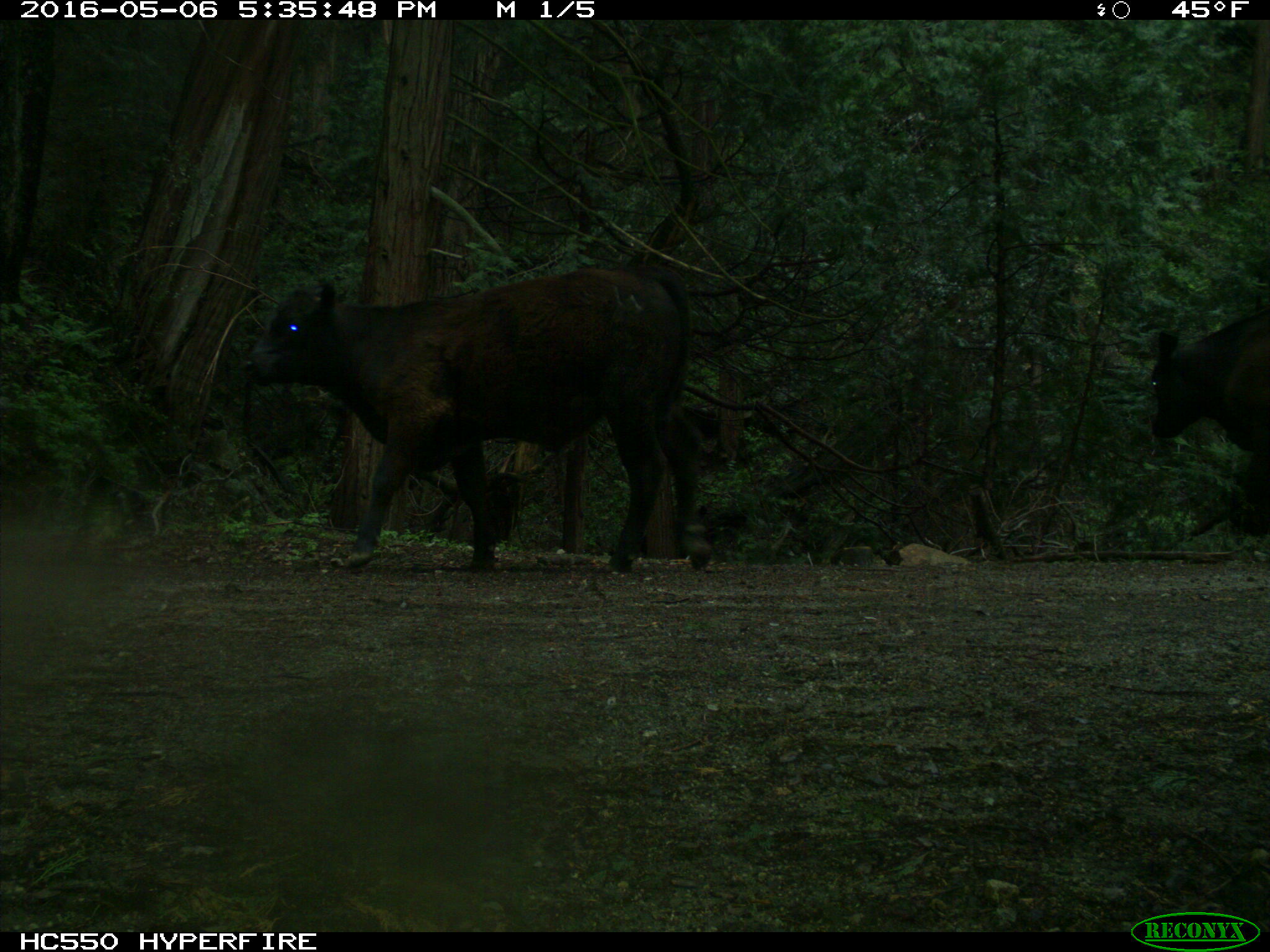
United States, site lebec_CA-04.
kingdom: Animalia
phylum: Chordata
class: Mammalia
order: Artiodactyla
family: Bovidae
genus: Bos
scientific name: Bos taurus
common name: domestic cow